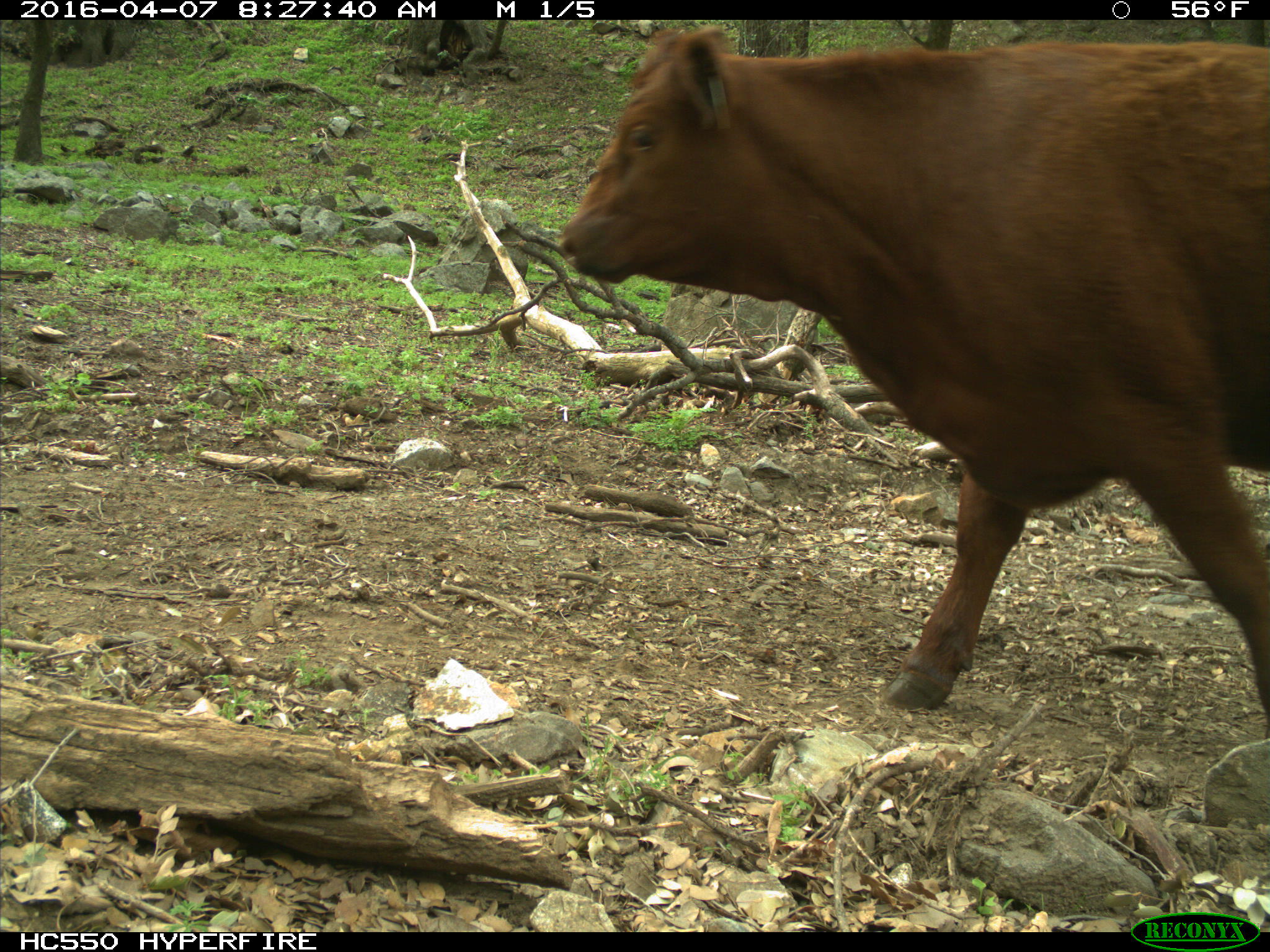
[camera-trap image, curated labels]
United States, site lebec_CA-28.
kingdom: Animalia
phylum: Chordata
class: Mammalia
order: Artiodactyla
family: Bovidae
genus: Bos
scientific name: Bos taurus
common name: domestic cow